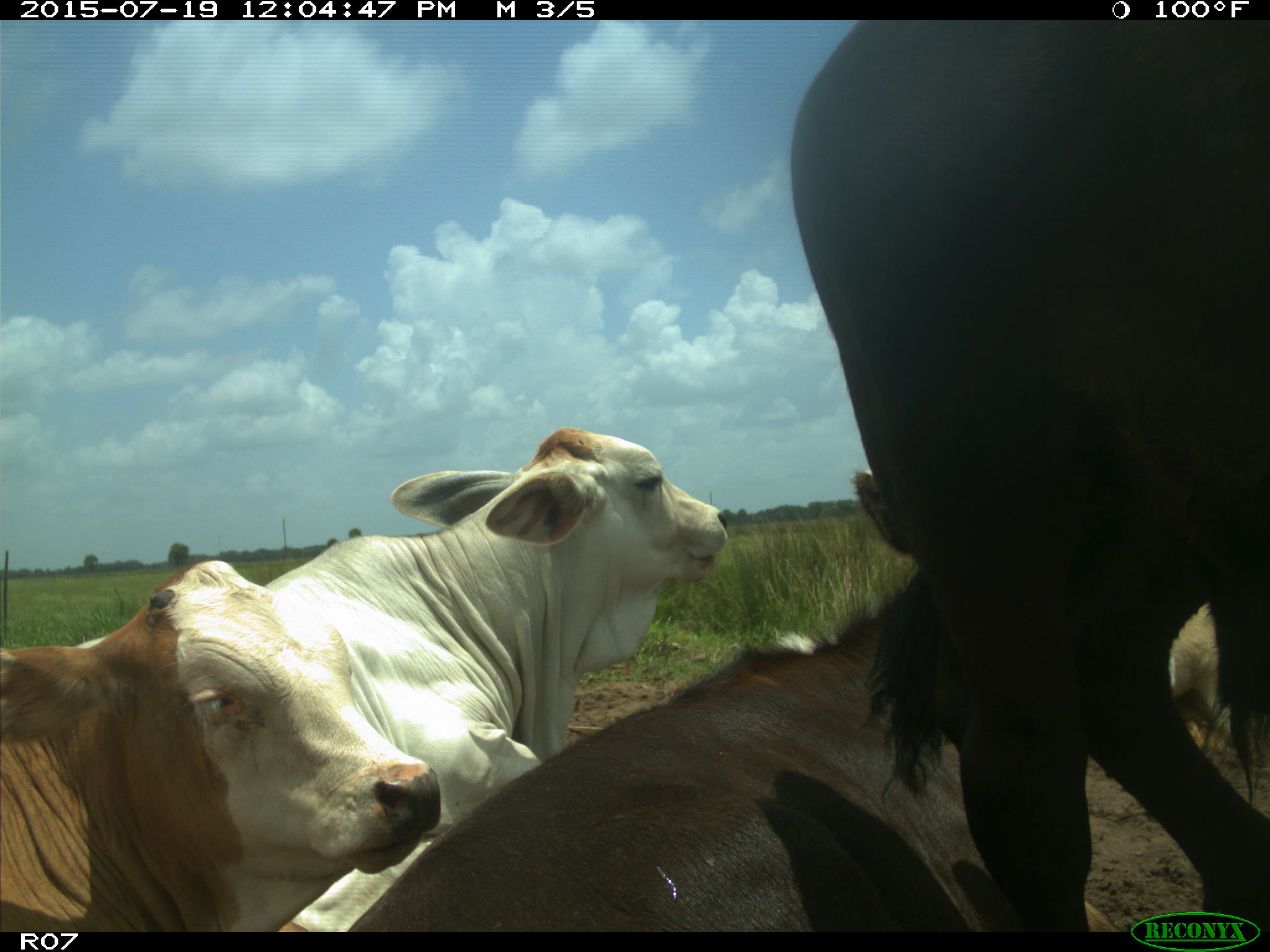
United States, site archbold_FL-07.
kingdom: Animalia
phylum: Chordata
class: Mammalia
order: Artiodactyla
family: Bovidae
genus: Bos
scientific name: Bos taurus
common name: domestic cow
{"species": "Bos taurus (domestic cow)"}